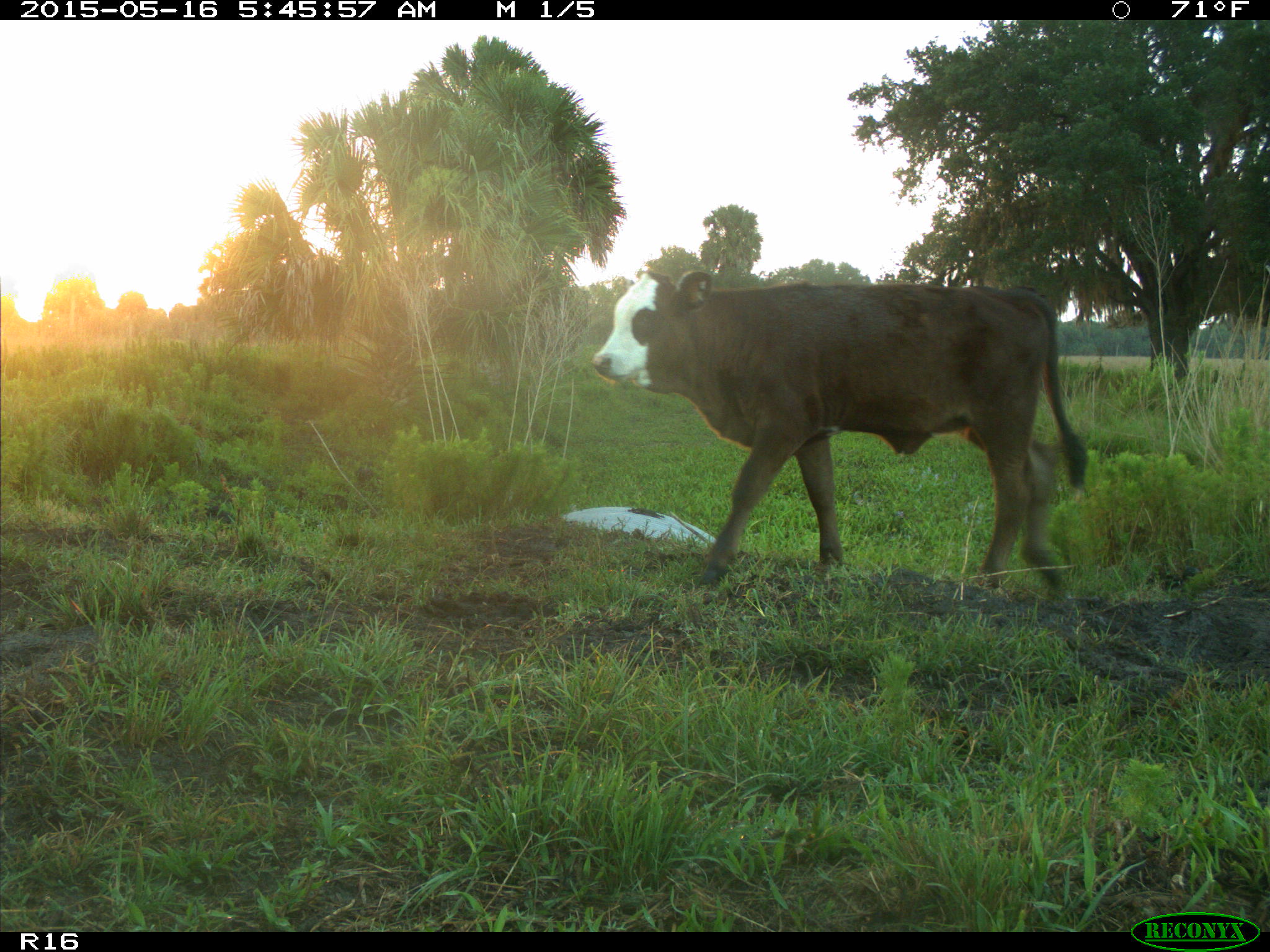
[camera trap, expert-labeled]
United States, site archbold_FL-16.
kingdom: Animalia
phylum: Chordata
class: Mammalia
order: Artiodactyla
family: Bovidae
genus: Bos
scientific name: Bos taurus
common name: domestic cow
Bos taurus (domestic cow).